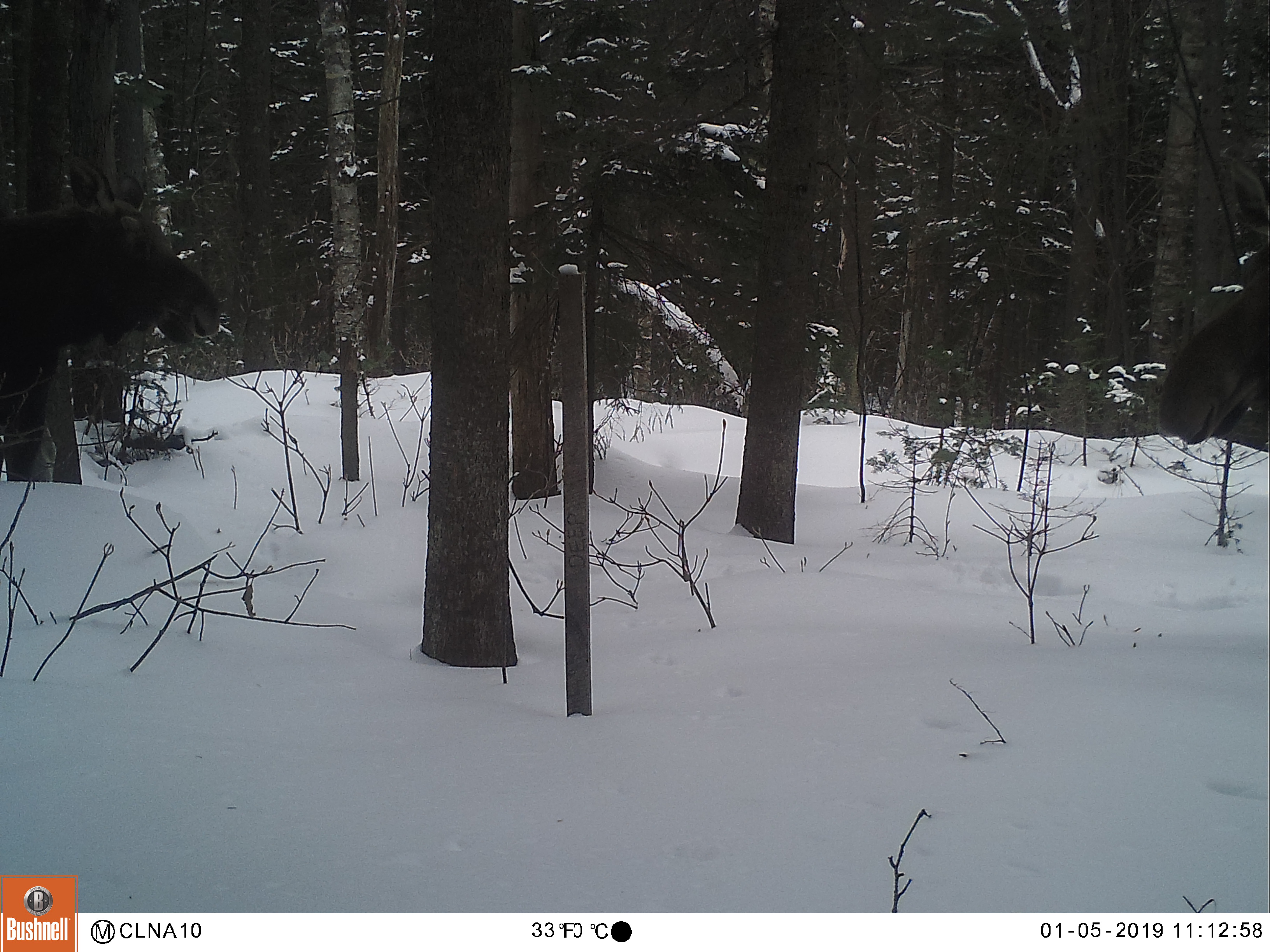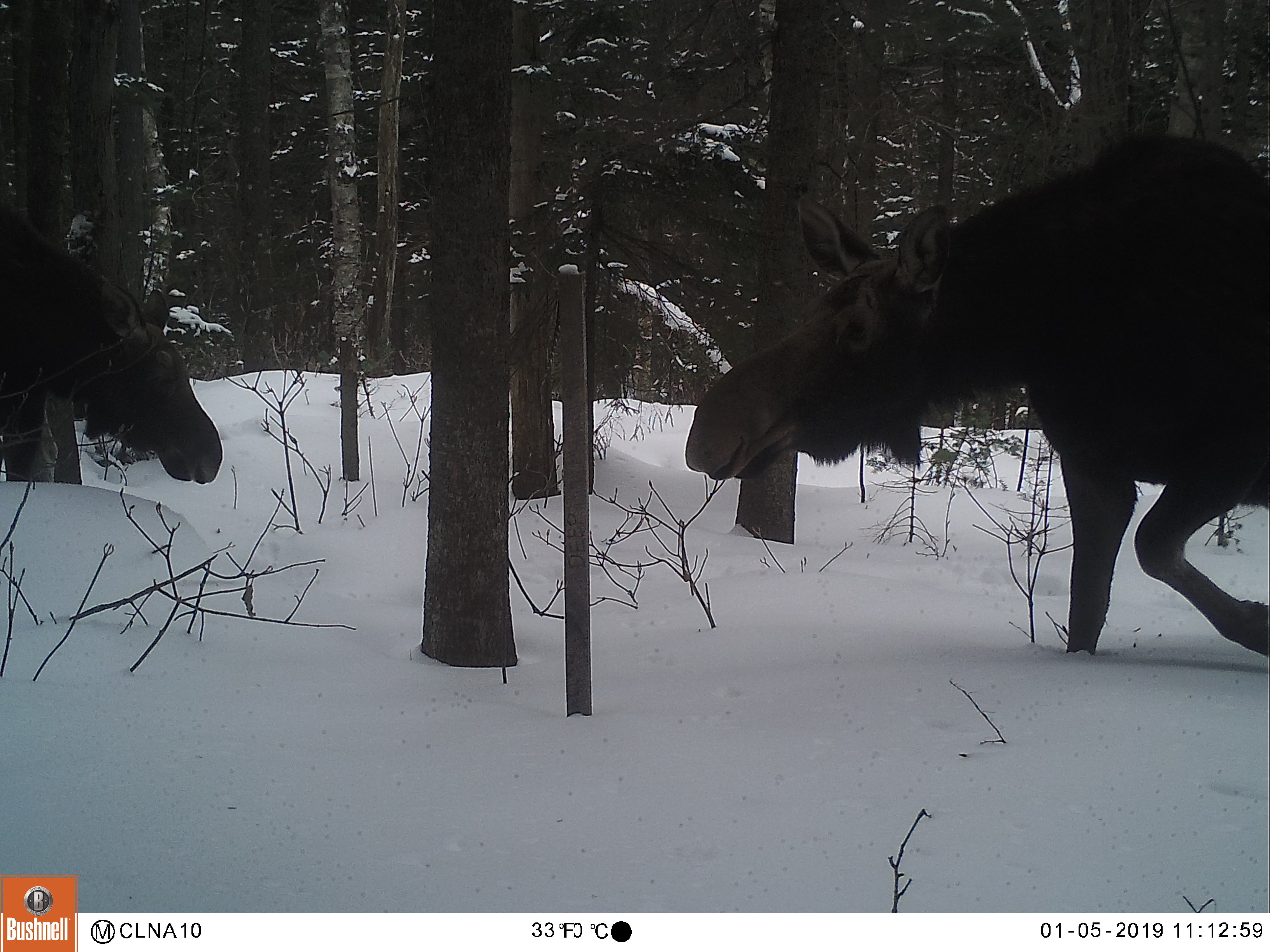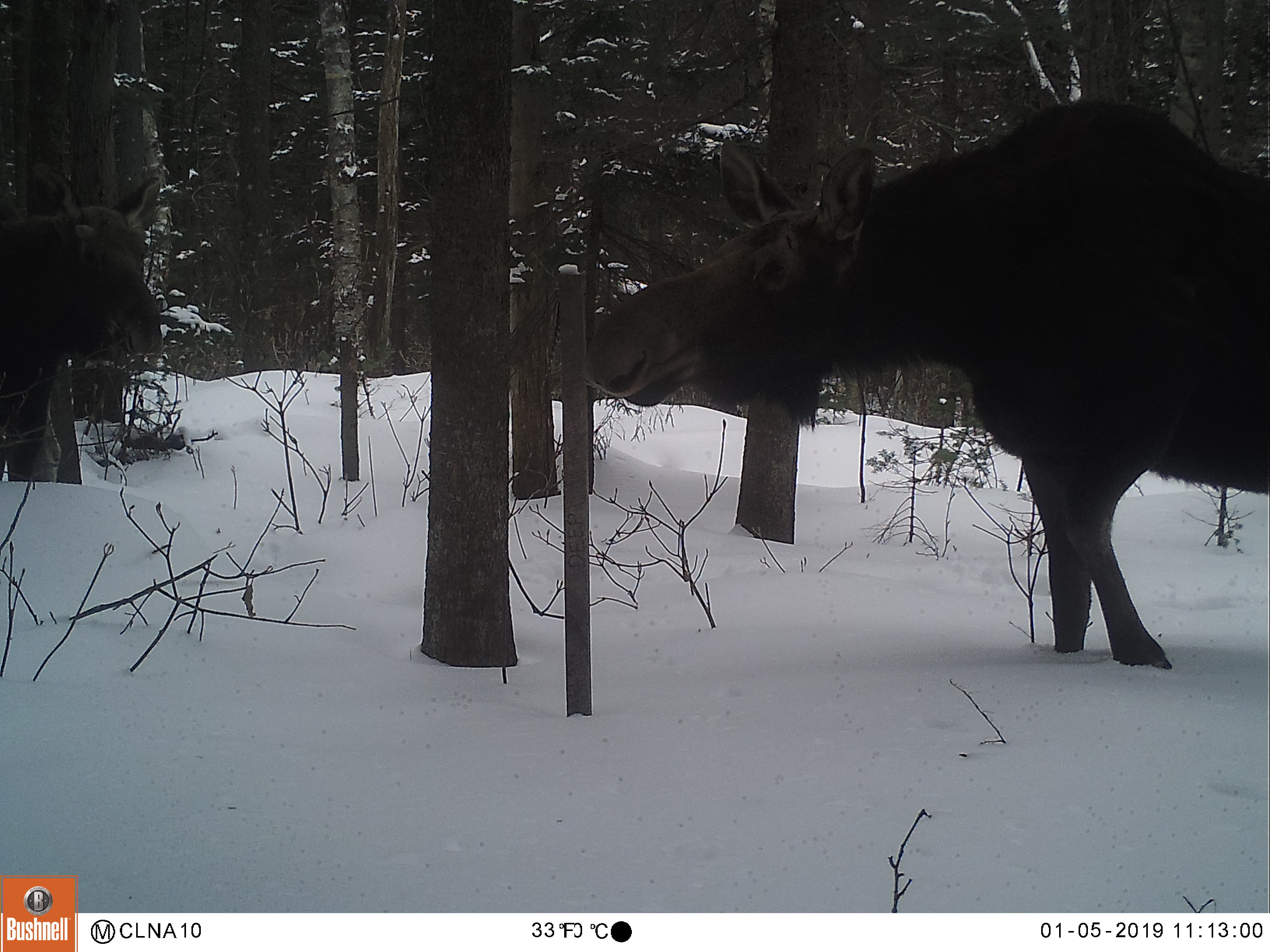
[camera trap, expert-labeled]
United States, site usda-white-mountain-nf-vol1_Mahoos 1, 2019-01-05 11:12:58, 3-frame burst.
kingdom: Animalia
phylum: Chordata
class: Mammalia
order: Artiodactyla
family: Cervidae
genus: Alces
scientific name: Alces alces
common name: moose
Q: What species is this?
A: Moose (Alces alces).